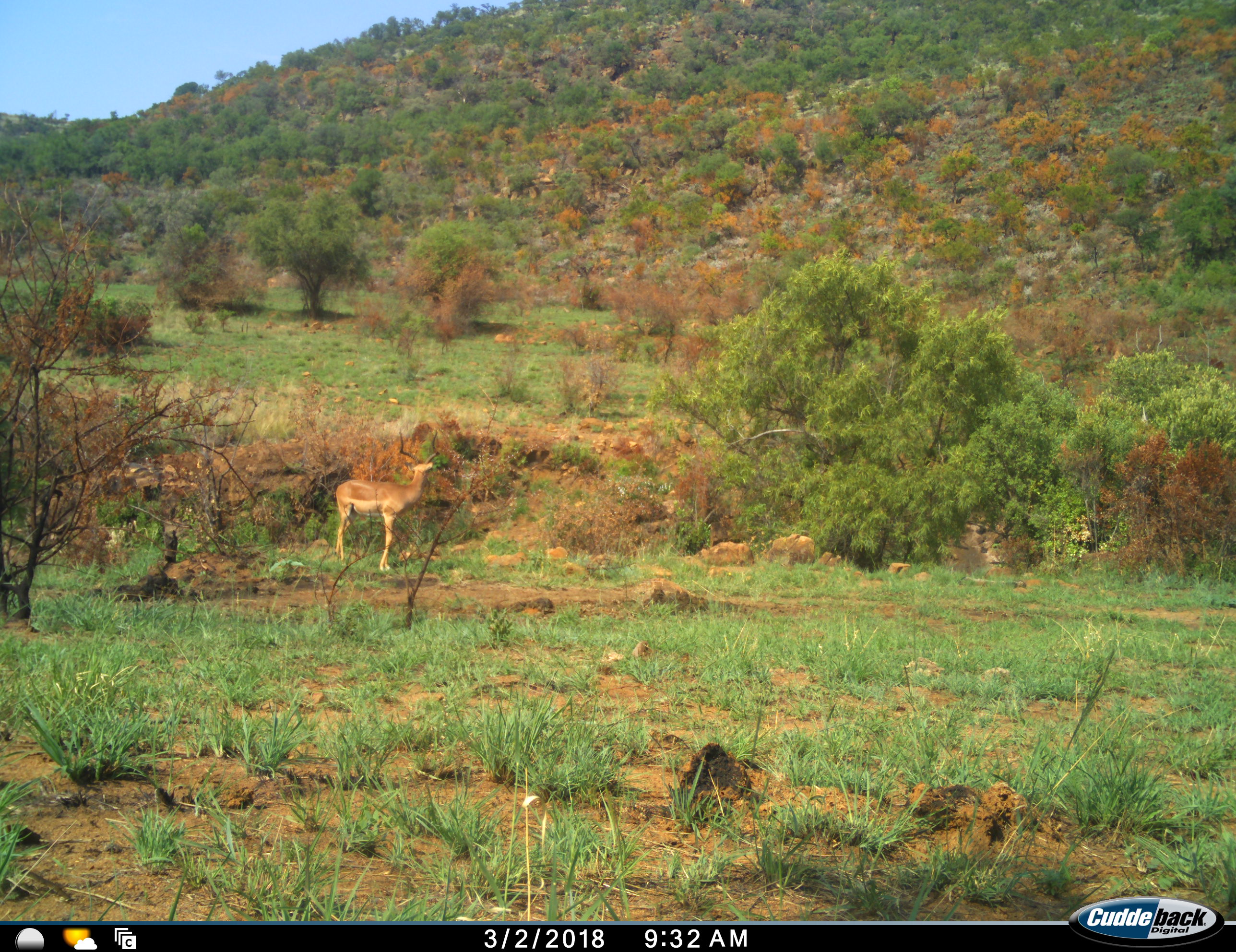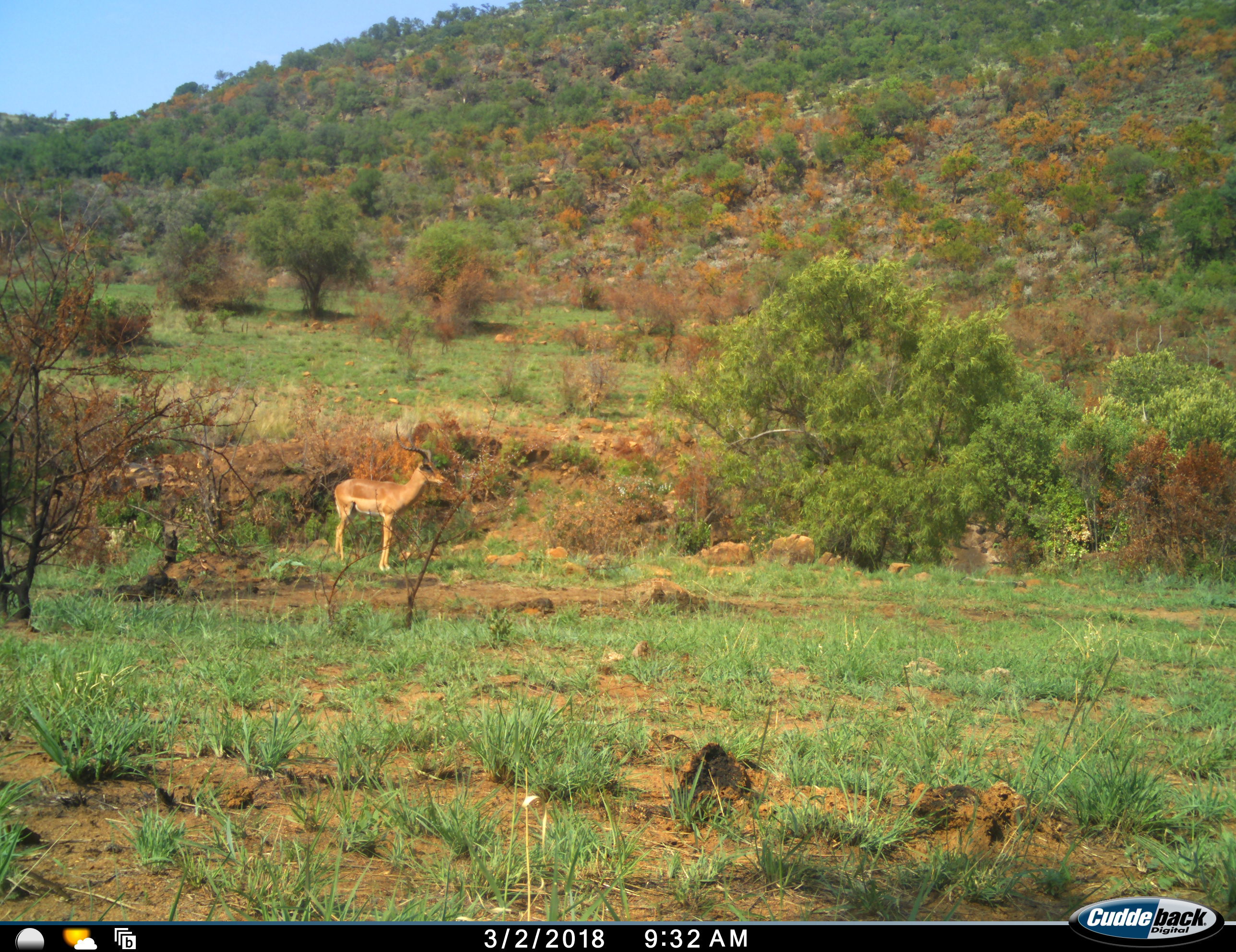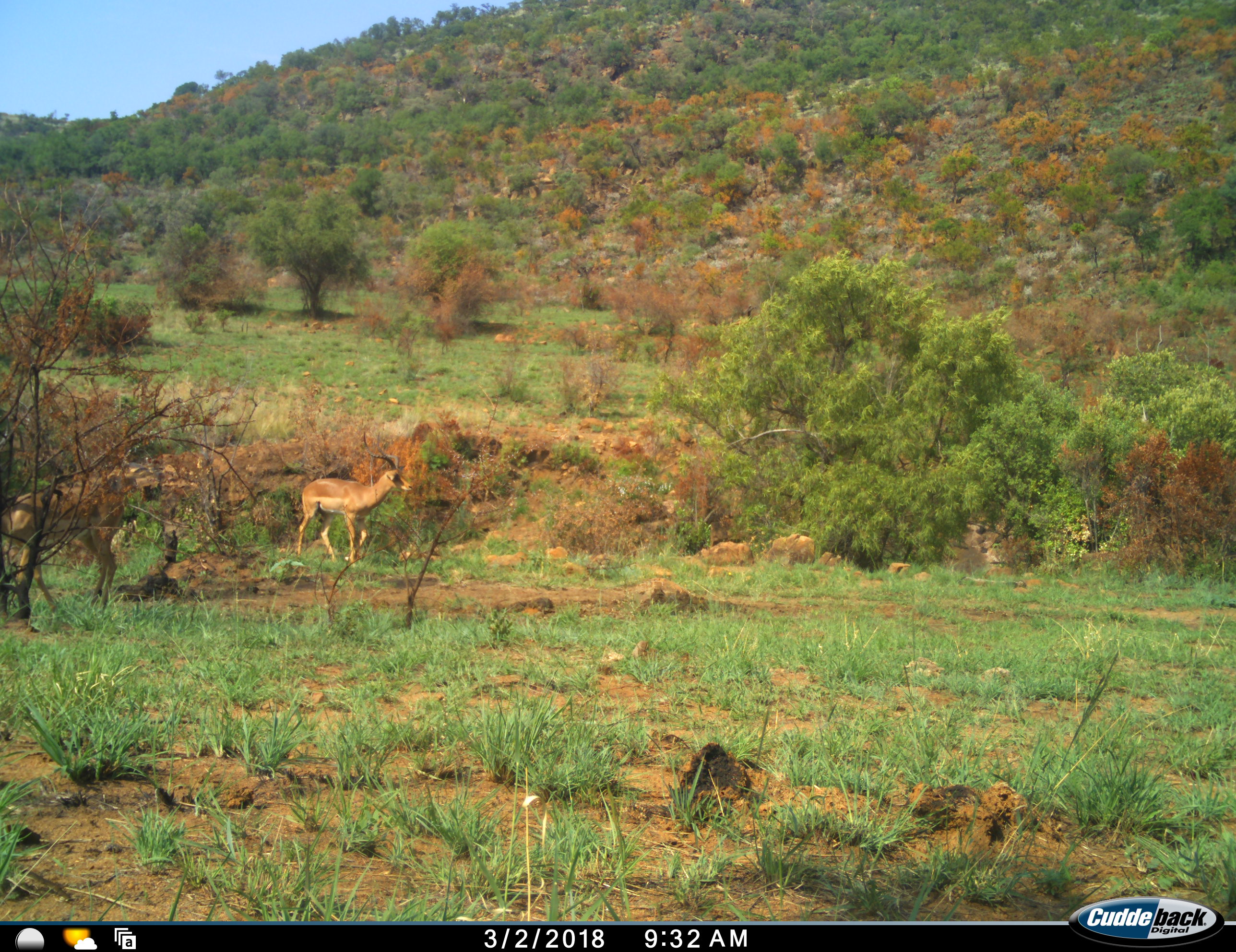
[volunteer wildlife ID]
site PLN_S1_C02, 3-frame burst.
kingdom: Animalia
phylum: Chordata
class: Mammalia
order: Artiodactyla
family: Bovidae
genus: Aepyceros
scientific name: Aepyceros melampus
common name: impala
Impala (Aepyceros melampus), count 2. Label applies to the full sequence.